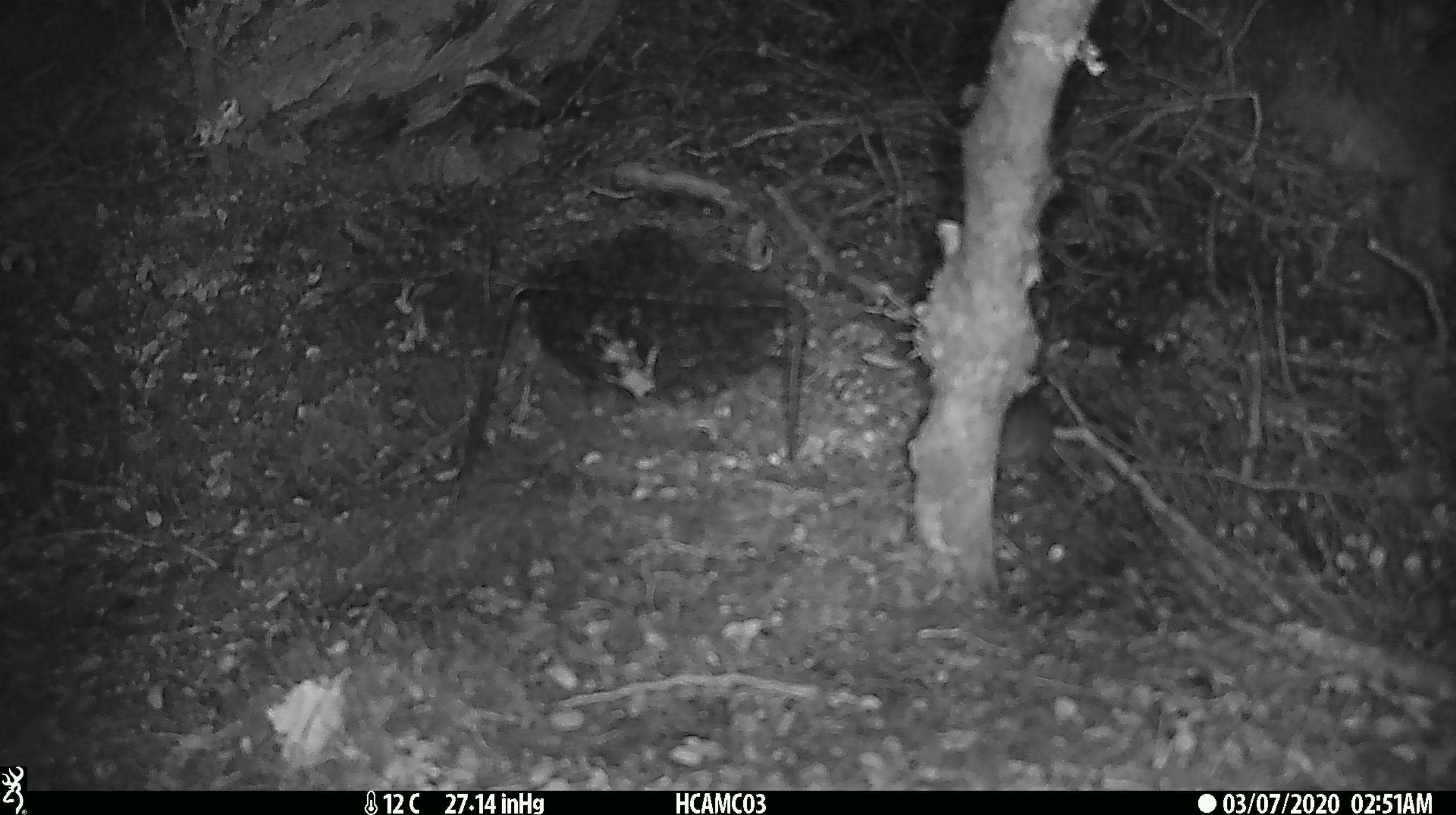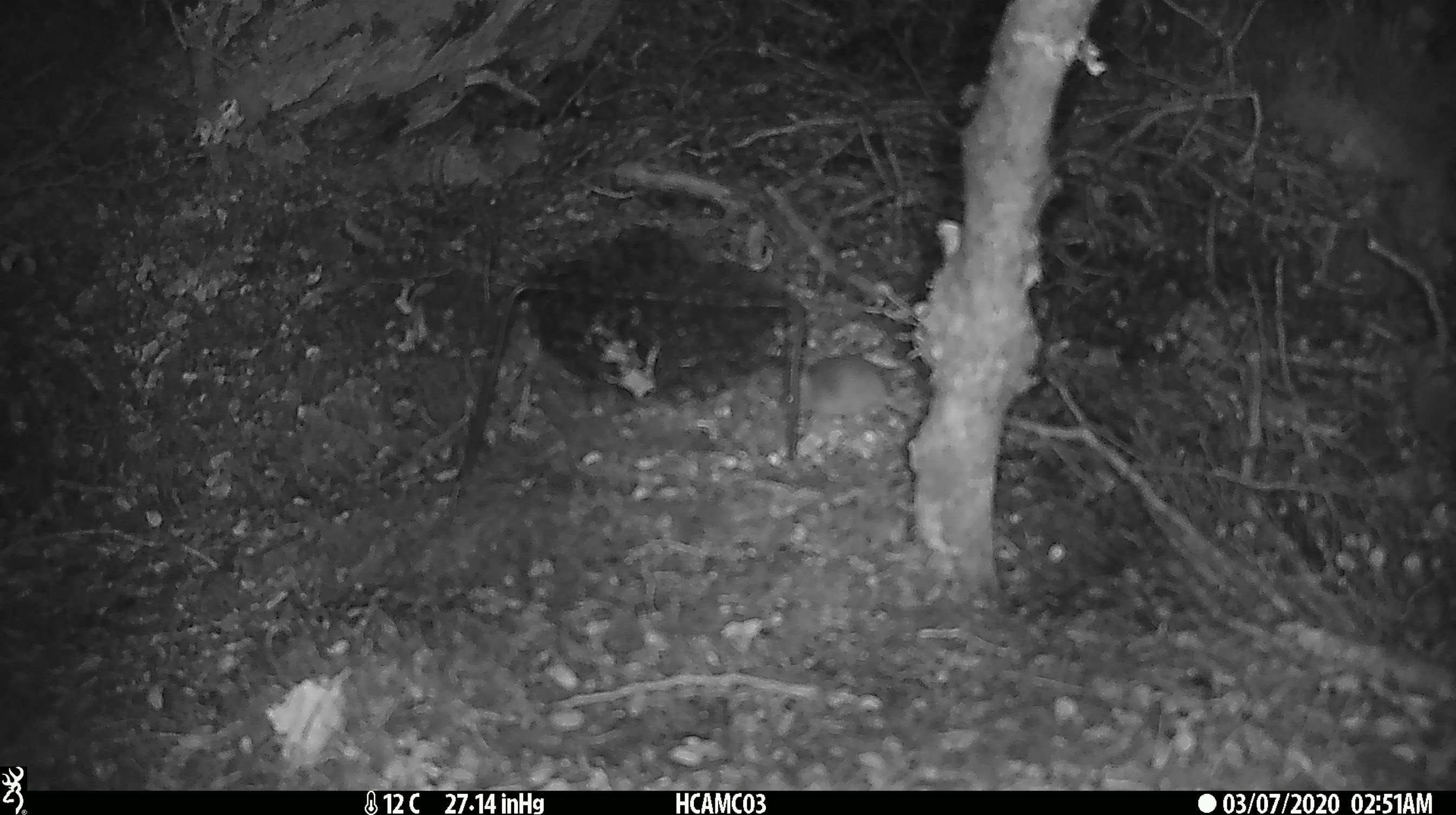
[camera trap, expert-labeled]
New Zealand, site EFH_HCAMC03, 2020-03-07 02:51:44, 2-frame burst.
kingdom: Animalia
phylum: Chordata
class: Mammalia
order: Rodentia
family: Muridae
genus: Mus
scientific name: Mus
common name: mouse